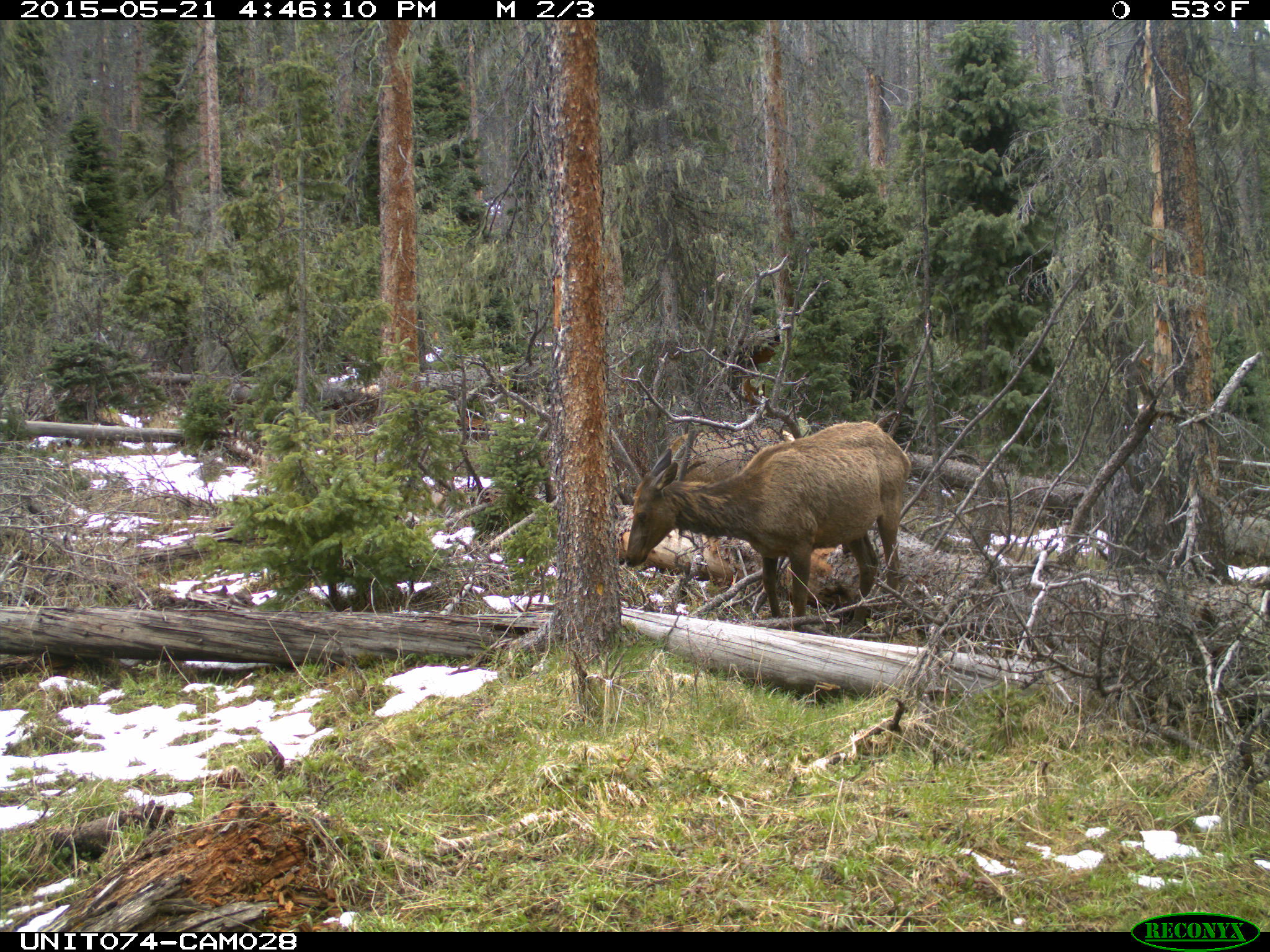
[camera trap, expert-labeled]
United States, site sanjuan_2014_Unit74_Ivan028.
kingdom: Animalia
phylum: Chordata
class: Mammalia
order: Artiodactyla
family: Cervidae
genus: Cervus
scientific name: Cervus elaphus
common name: red deer